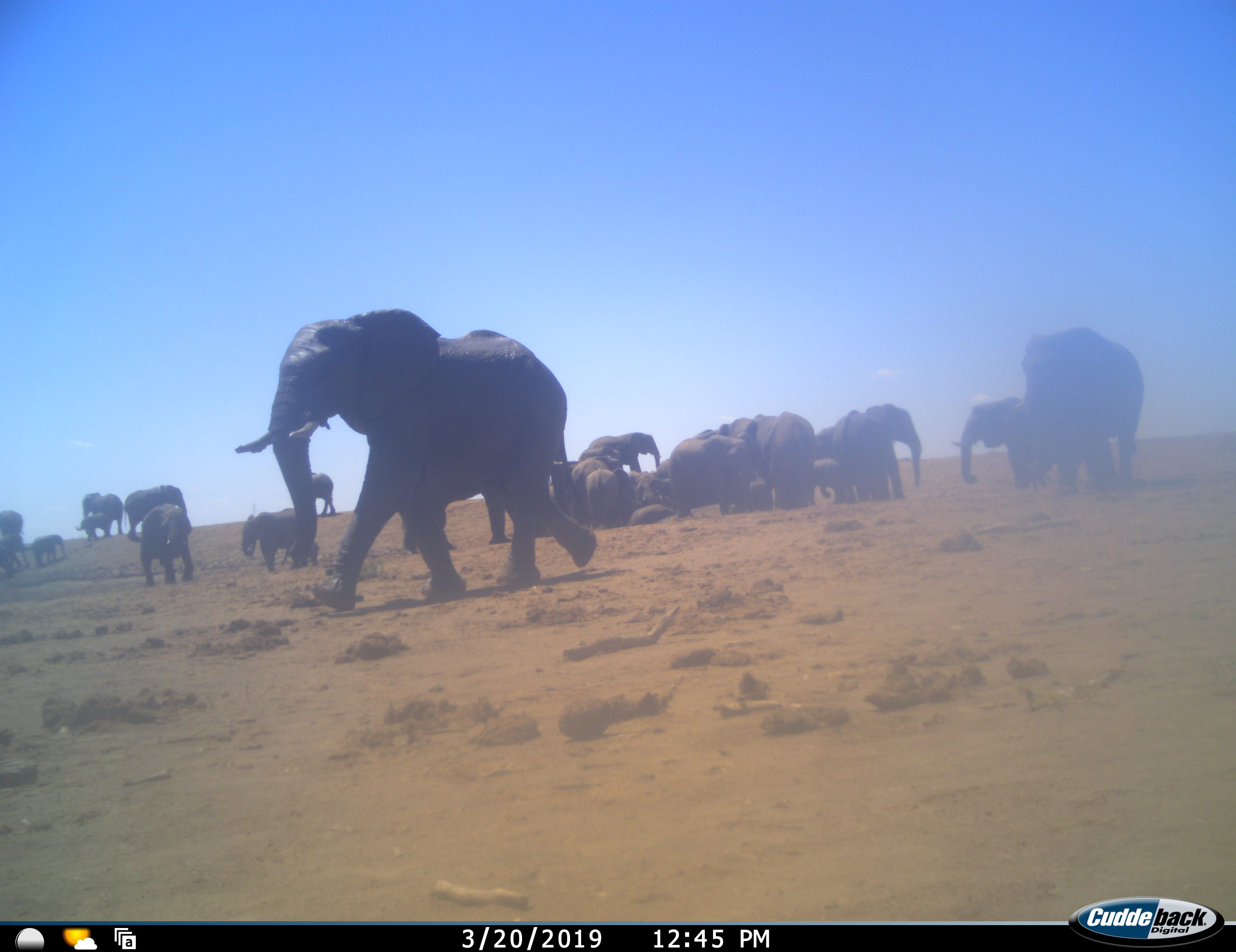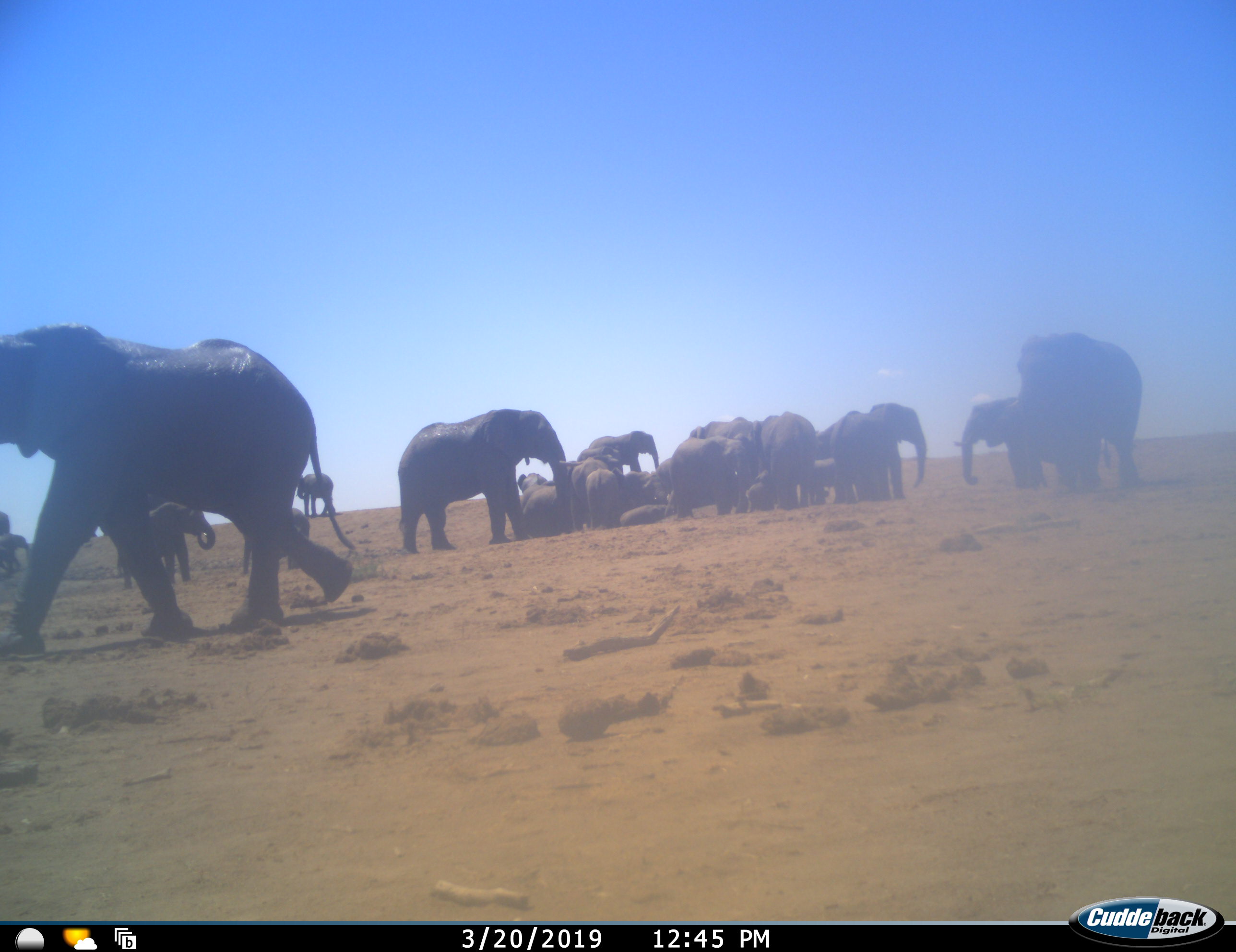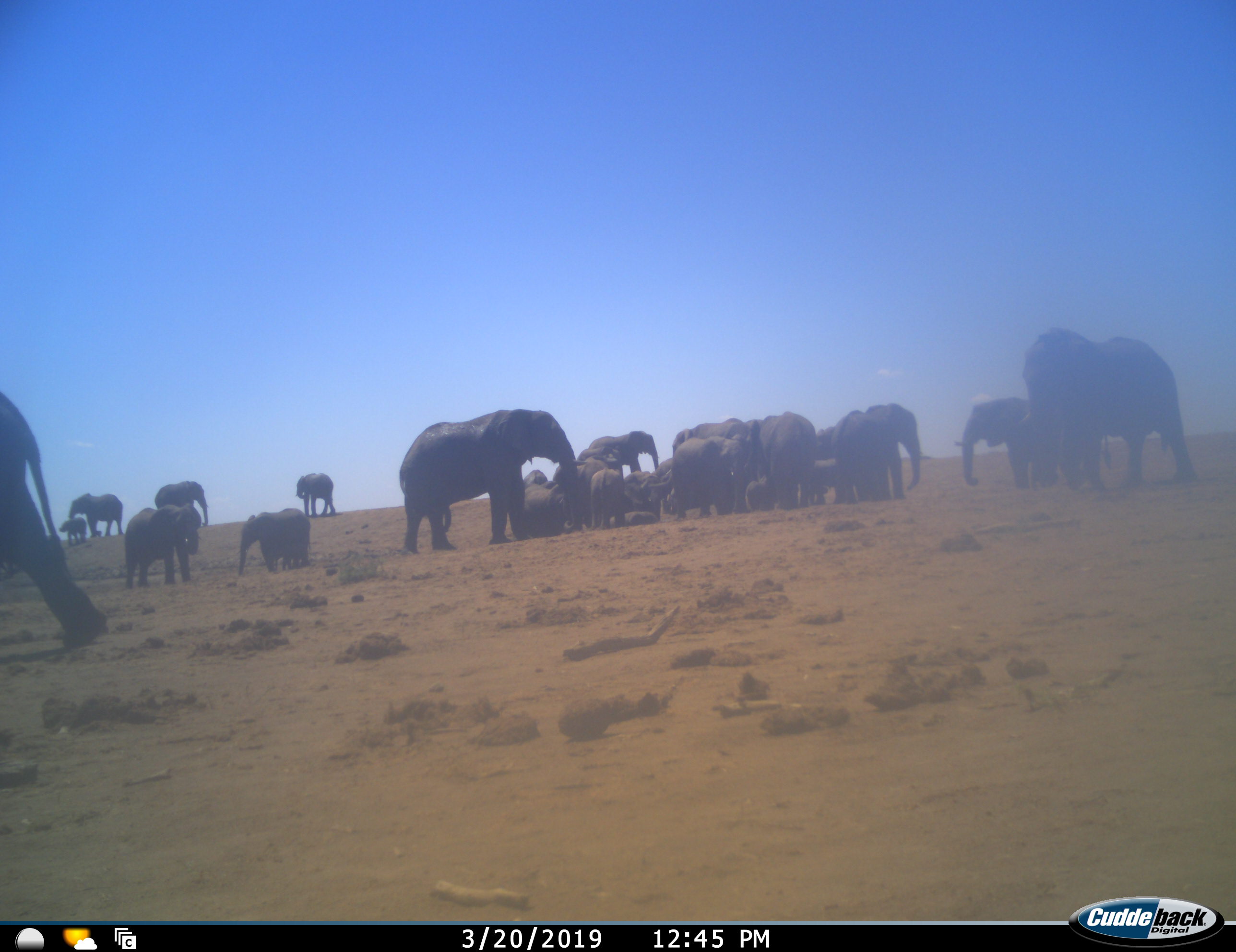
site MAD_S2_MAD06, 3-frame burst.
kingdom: Animalia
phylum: Chordata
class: Mammalia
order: Proboscidea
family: Elephantidae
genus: Loxodonta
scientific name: Loxodonta africana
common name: african bush elephant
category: elephant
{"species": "elephant (african bush elephant) (Loxodonta africana)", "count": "11-50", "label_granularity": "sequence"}